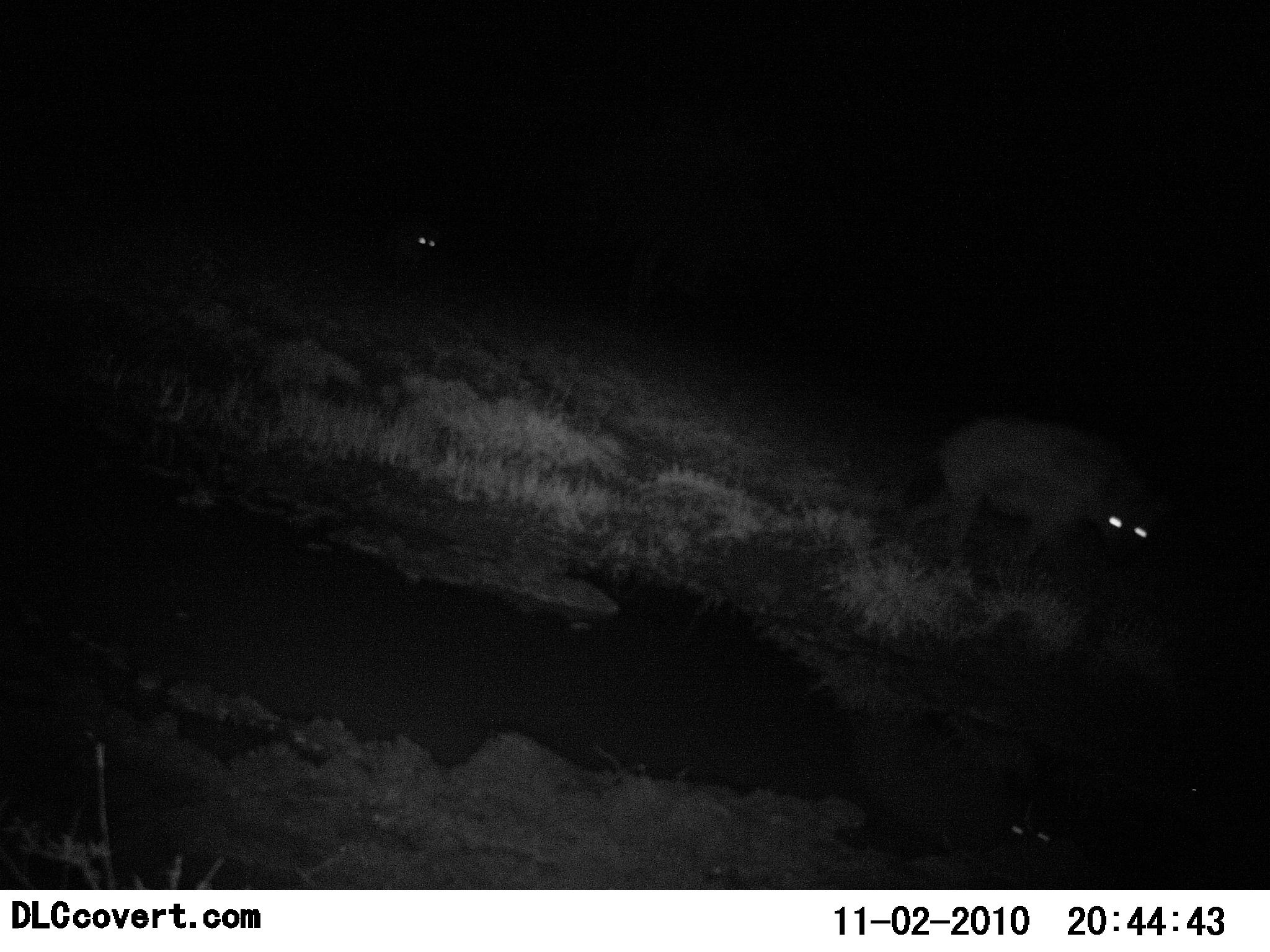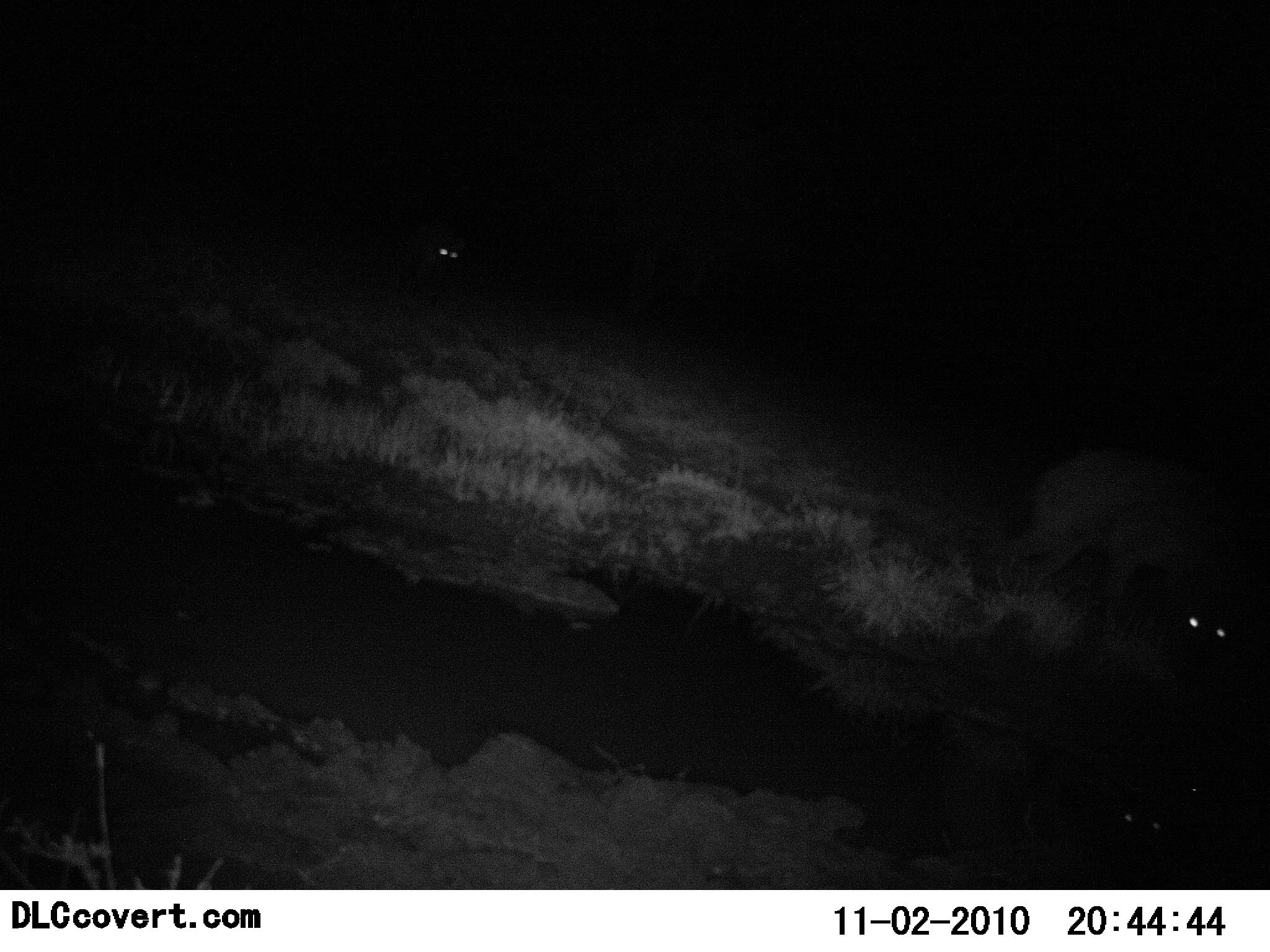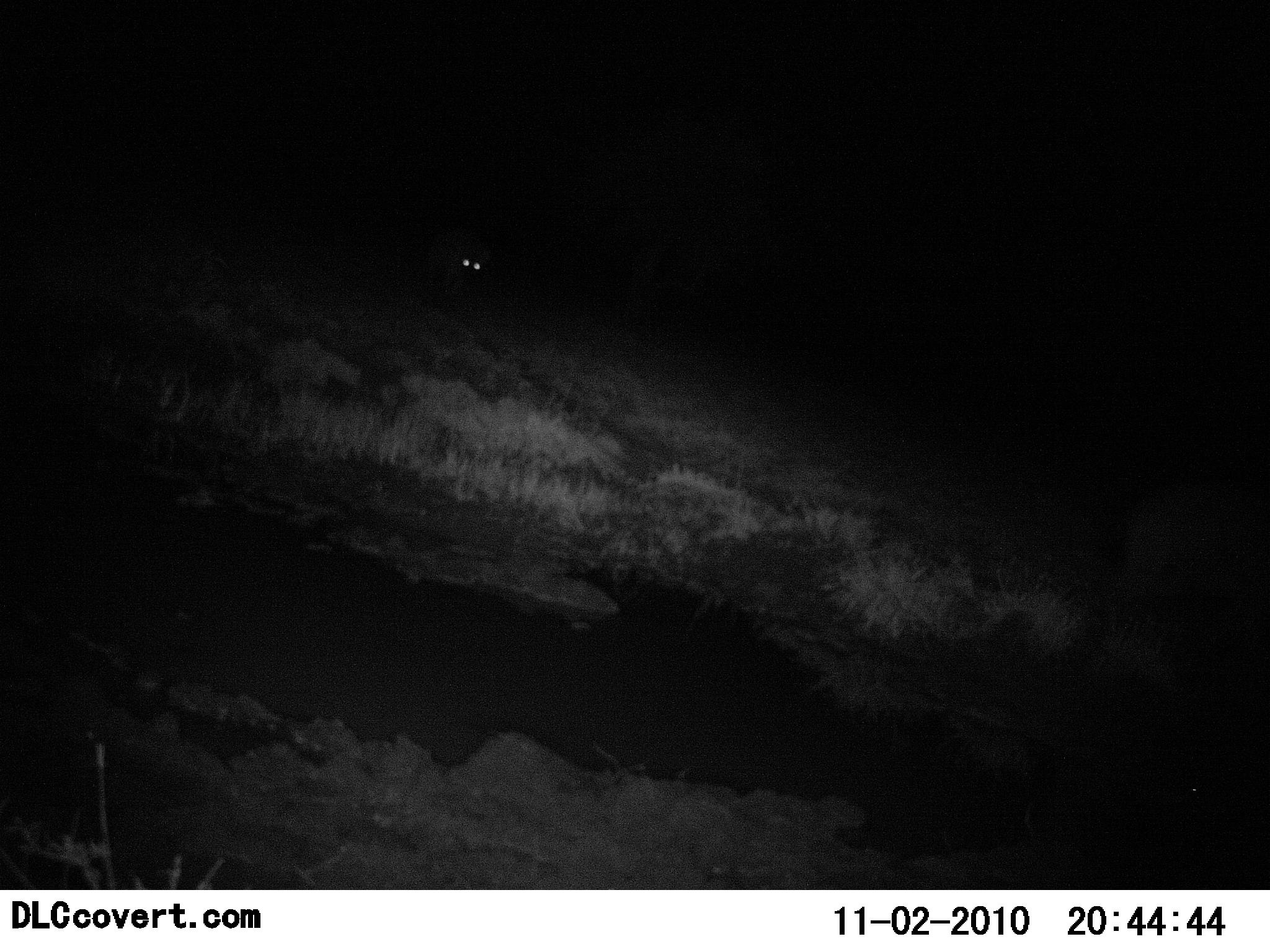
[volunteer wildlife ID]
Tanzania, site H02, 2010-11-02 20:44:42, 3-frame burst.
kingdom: Animalia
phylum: Chordata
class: Mammalia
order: Carnivora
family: Hyaenidae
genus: Crocuta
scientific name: Crocuta crocuta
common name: spotted hyena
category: hyenaspotted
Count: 2.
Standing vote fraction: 14%.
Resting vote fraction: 0%.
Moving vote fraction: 95%.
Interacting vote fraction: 0%.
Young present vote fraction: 0%.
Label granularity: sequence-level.